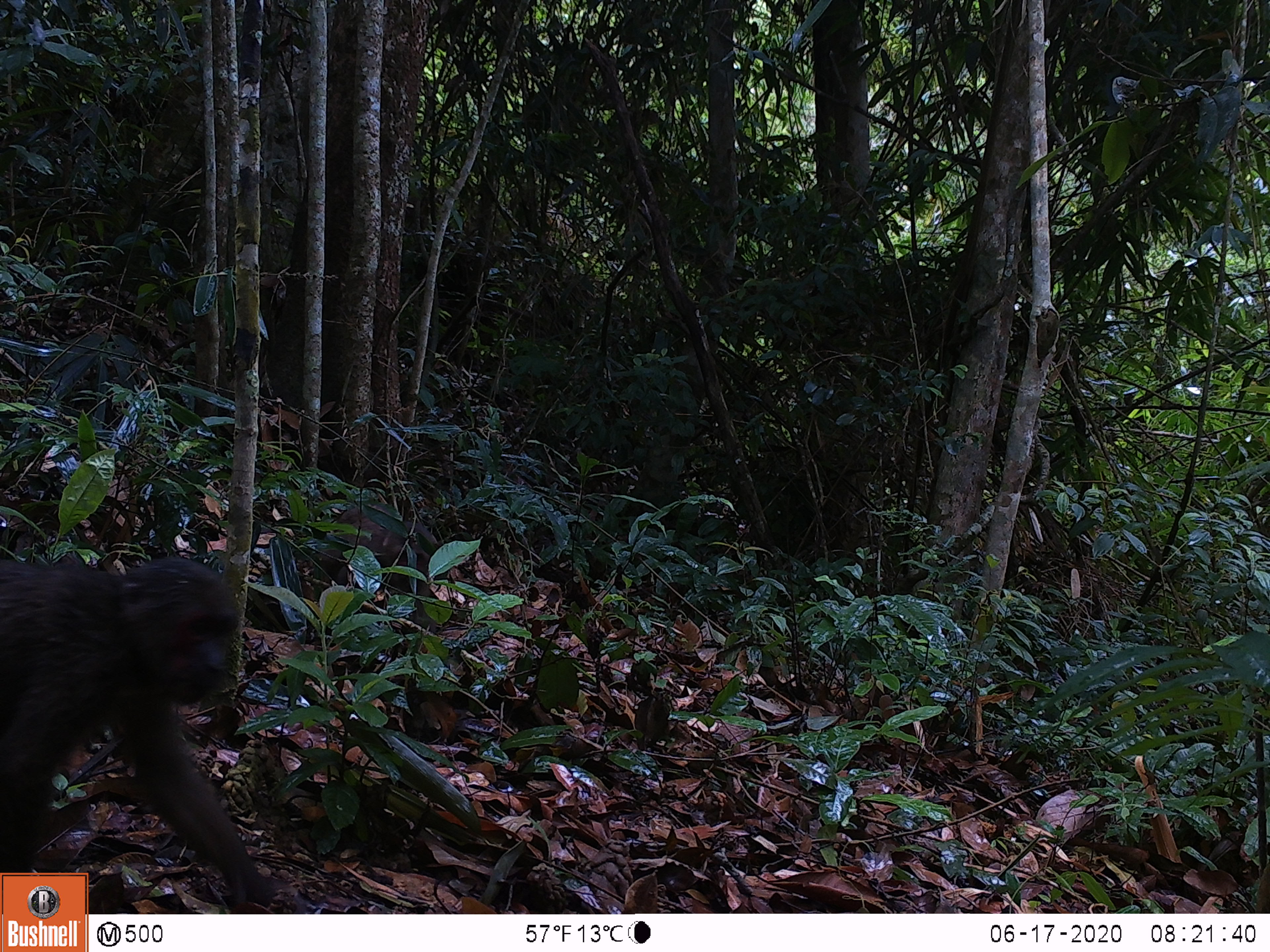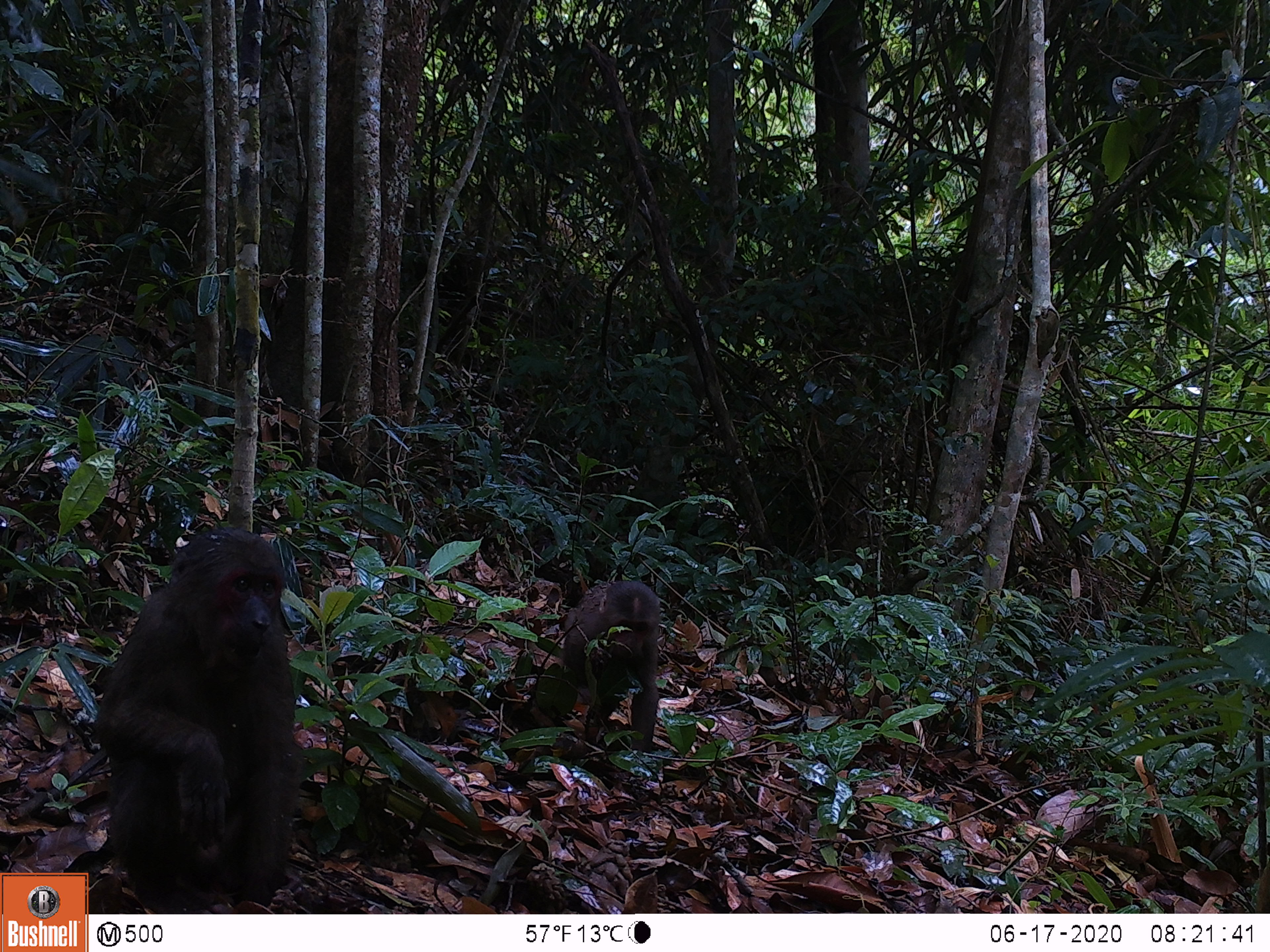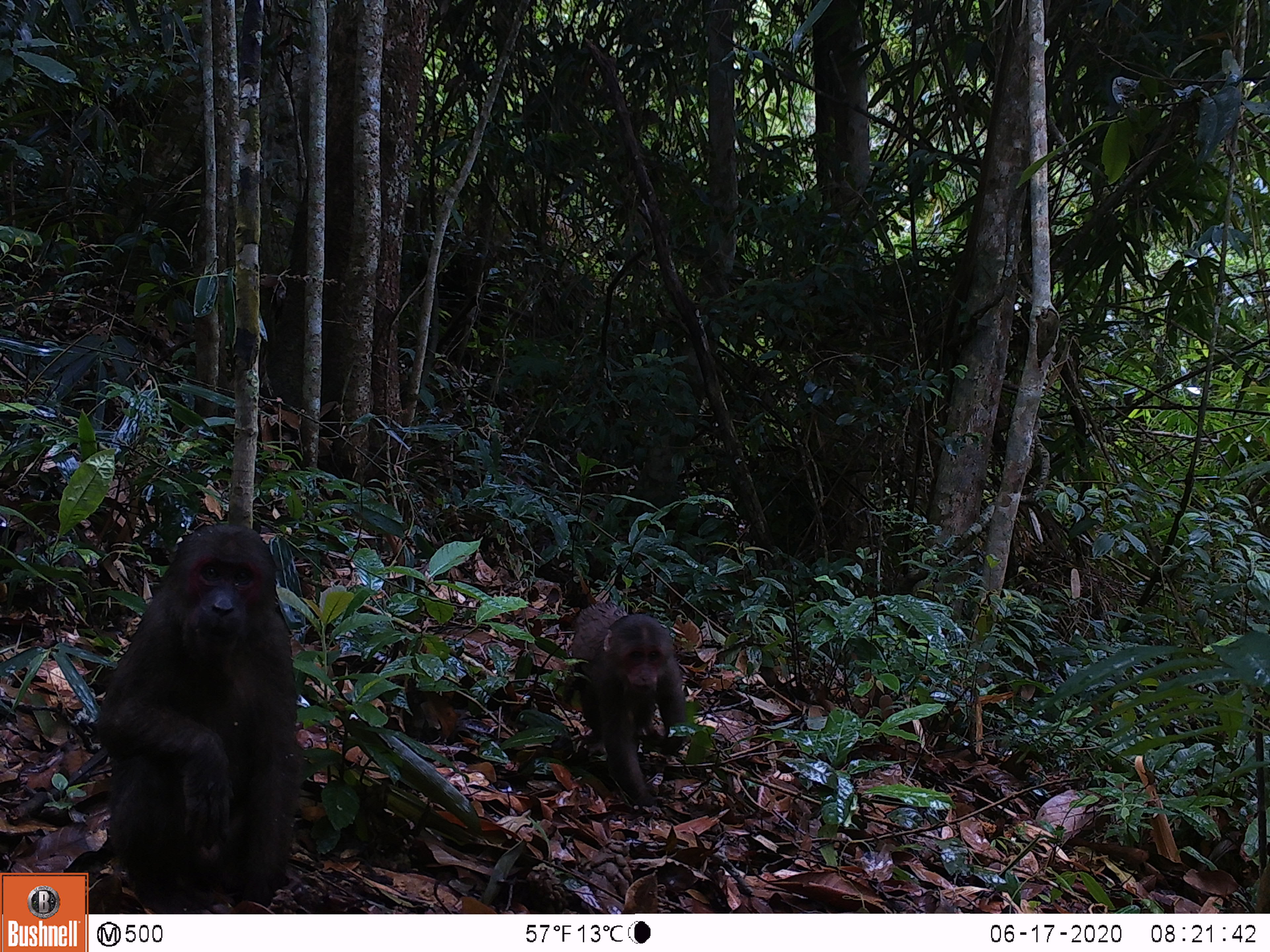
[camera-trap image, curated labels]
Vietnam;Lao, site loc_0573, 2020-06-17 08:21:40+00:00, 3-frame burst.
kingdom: Animalia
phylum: Chordata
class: Mammalia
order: Primates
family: Cercopithecidae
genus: Macaca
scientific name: Macaca arctoides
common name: stump-tailed macaque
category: stump tailed macaque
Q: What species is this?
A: Stump tailed macaque (stump-tailed macaque) (Macaca arctoides).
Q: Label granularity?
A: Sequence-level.